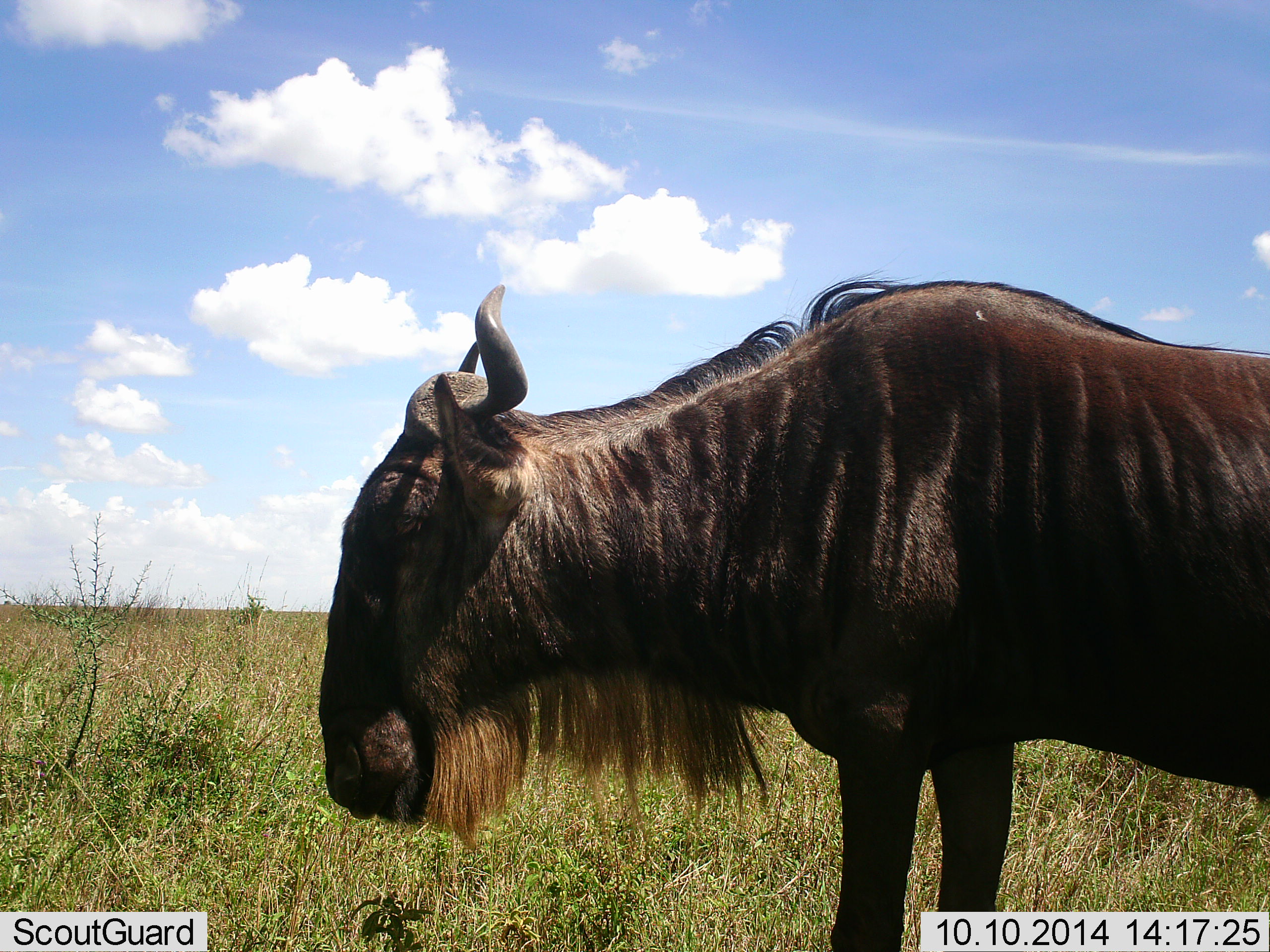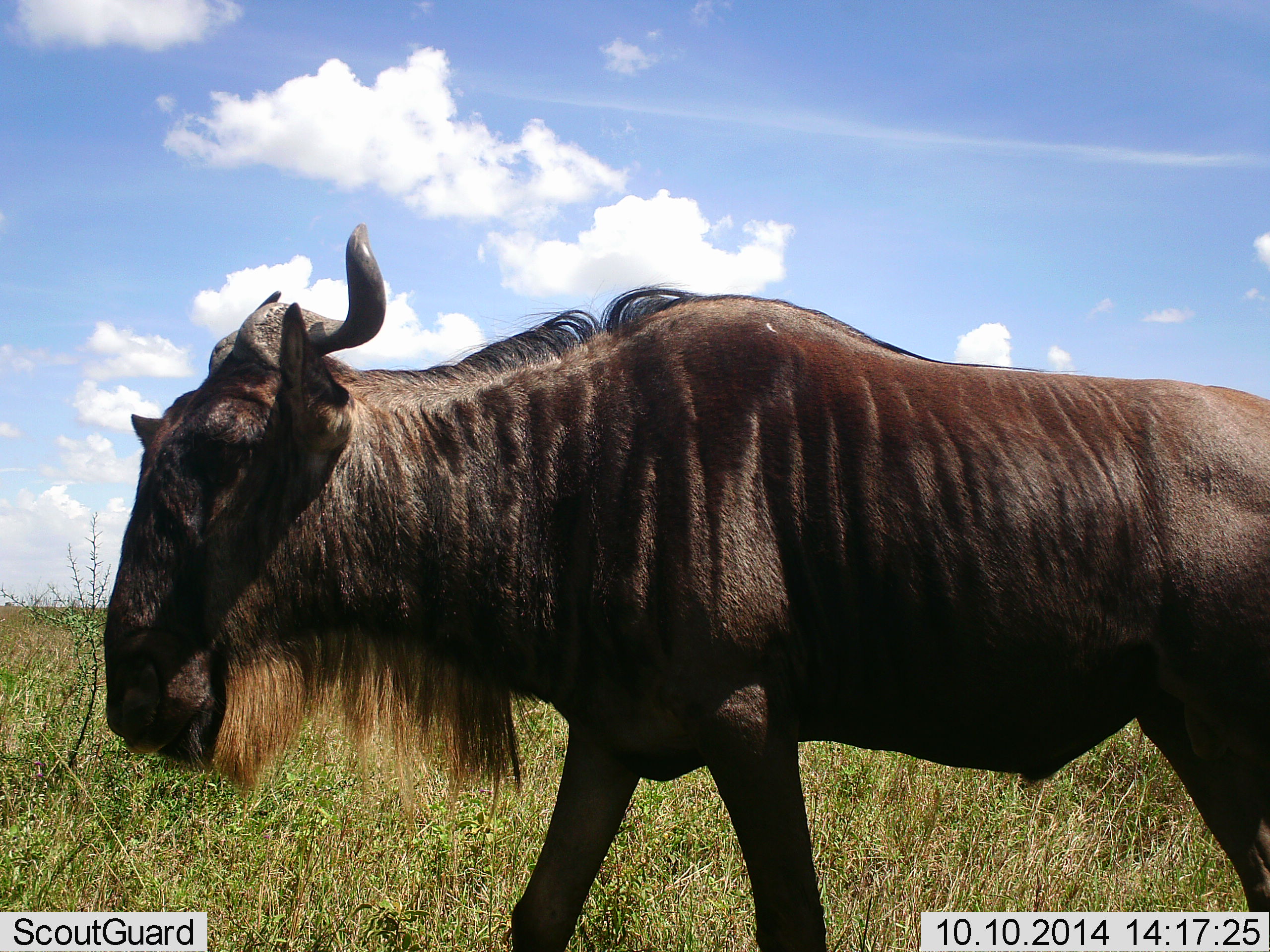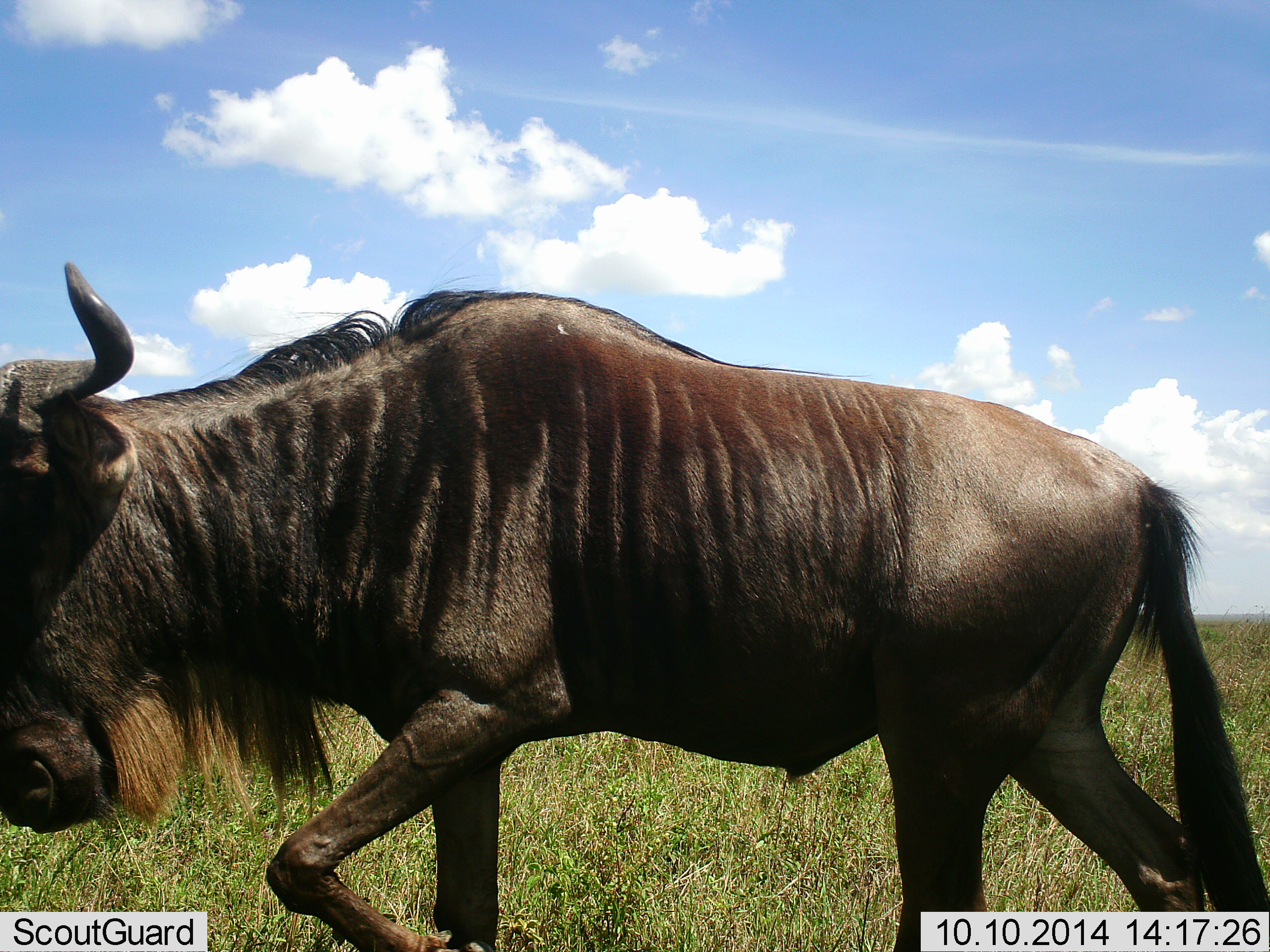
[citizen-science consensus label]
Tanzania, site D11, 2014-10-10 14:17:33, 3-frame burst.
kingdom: Animalia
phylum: Chordata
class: Mammalia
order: Artiodactyla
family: Bovidae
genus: Connochaetes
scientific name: Connochaetes taurinus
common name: blue wildebeest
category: wildebeest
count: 1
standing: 10%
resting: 0%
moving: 90%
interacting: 0%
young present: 0%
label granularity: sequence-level